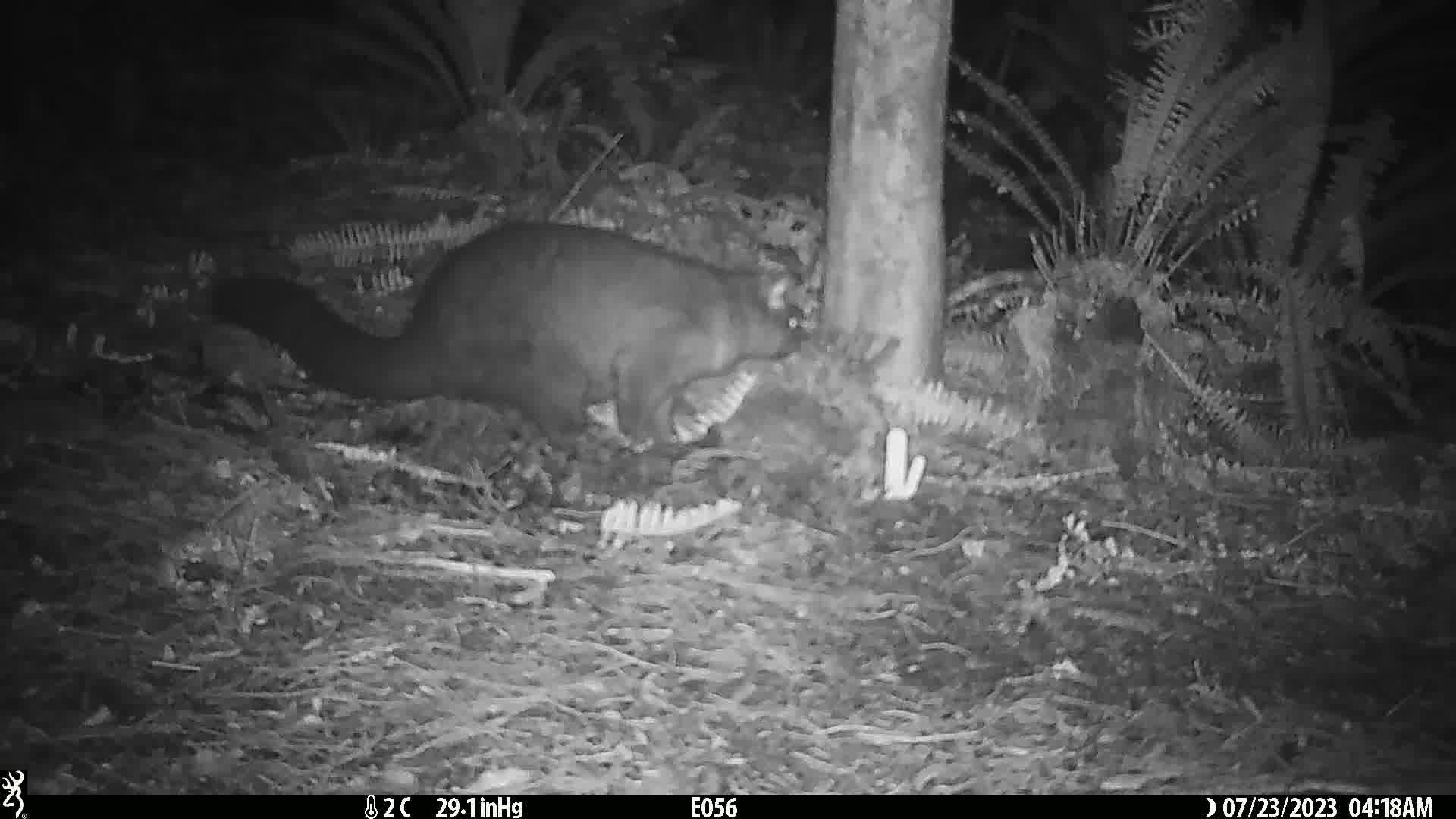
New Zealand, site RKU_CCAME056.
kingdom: Animalia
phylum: Chordata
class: Mammalia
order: Diprotodontia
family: Phalangeridae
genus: Trichosurus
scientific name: Trichosurus vulpecula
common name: common brushtail possum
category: possum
Possum (common brushtail possum) (Trichosurus vulpecula).